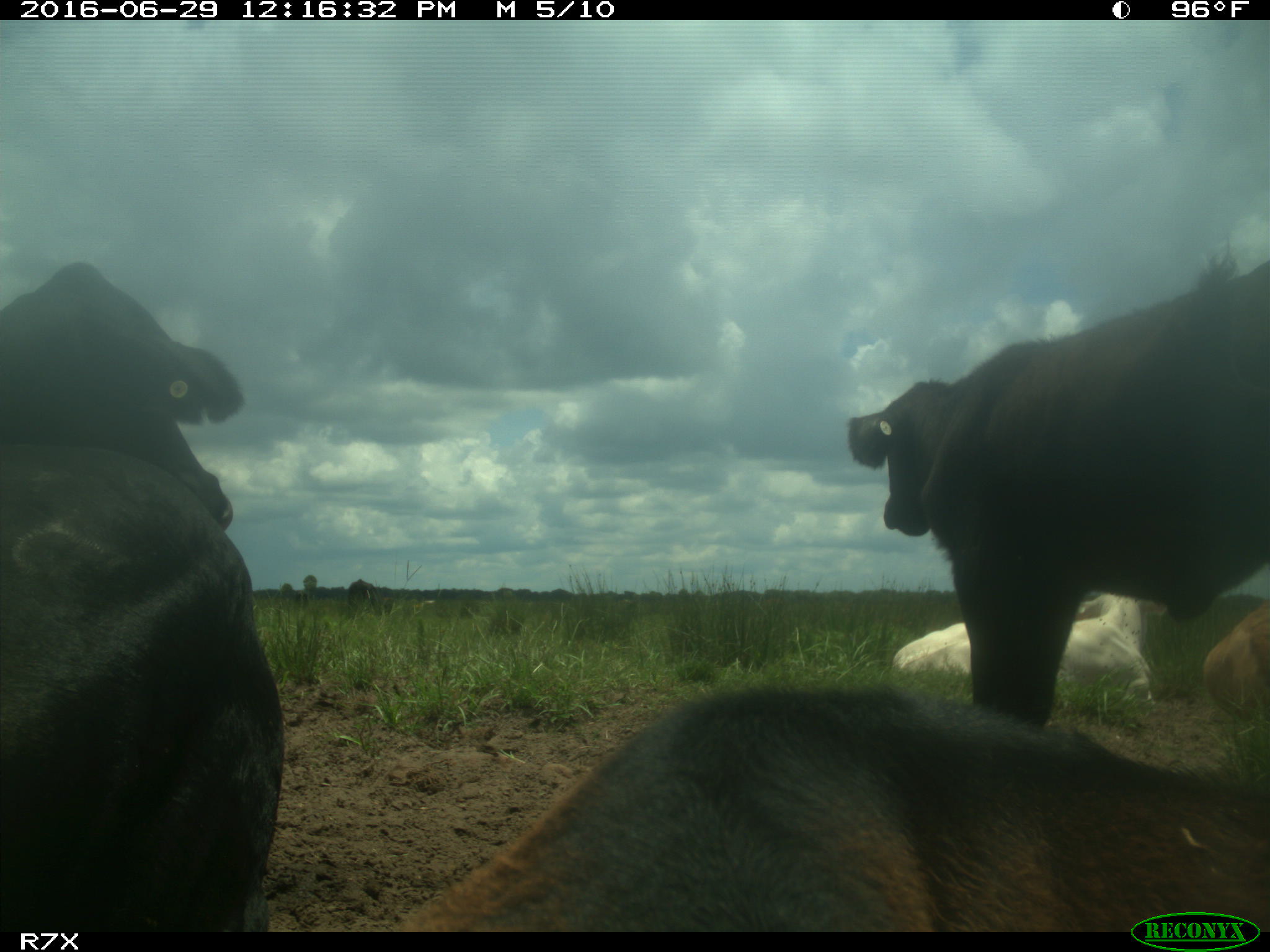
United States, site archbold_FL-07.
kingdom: Animalia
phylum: Chordata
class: Mammalia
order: Artiodactyla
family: Bovidae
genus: Bos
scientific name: Bos taurus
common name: domestic cow